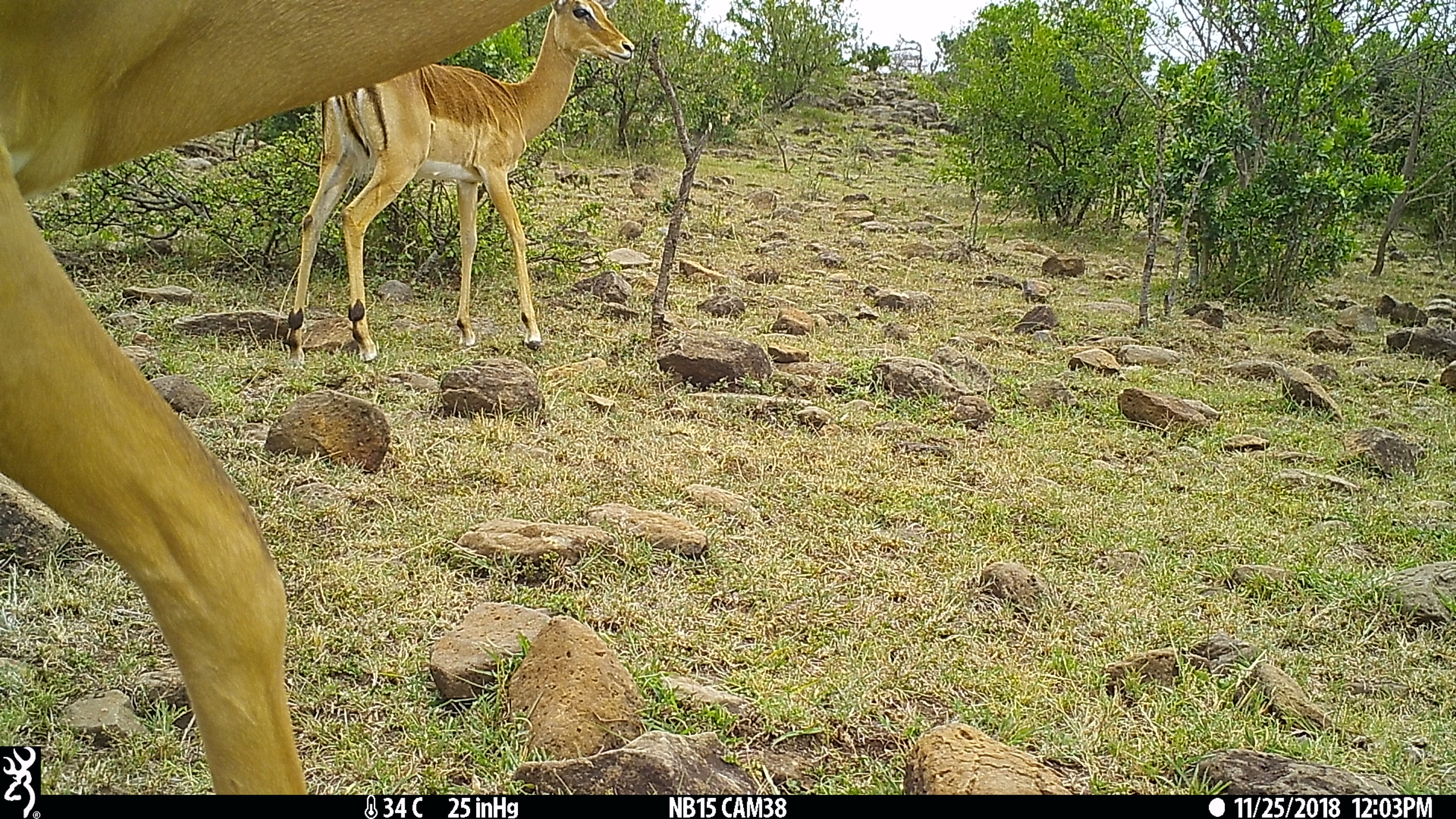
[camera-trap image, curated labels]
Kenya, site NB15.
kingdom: Animalia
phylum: Chordata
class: Mammalia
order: Artiodactyla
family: Bovidae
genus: Aepyceros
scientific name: Aepyceros melampus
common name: impala